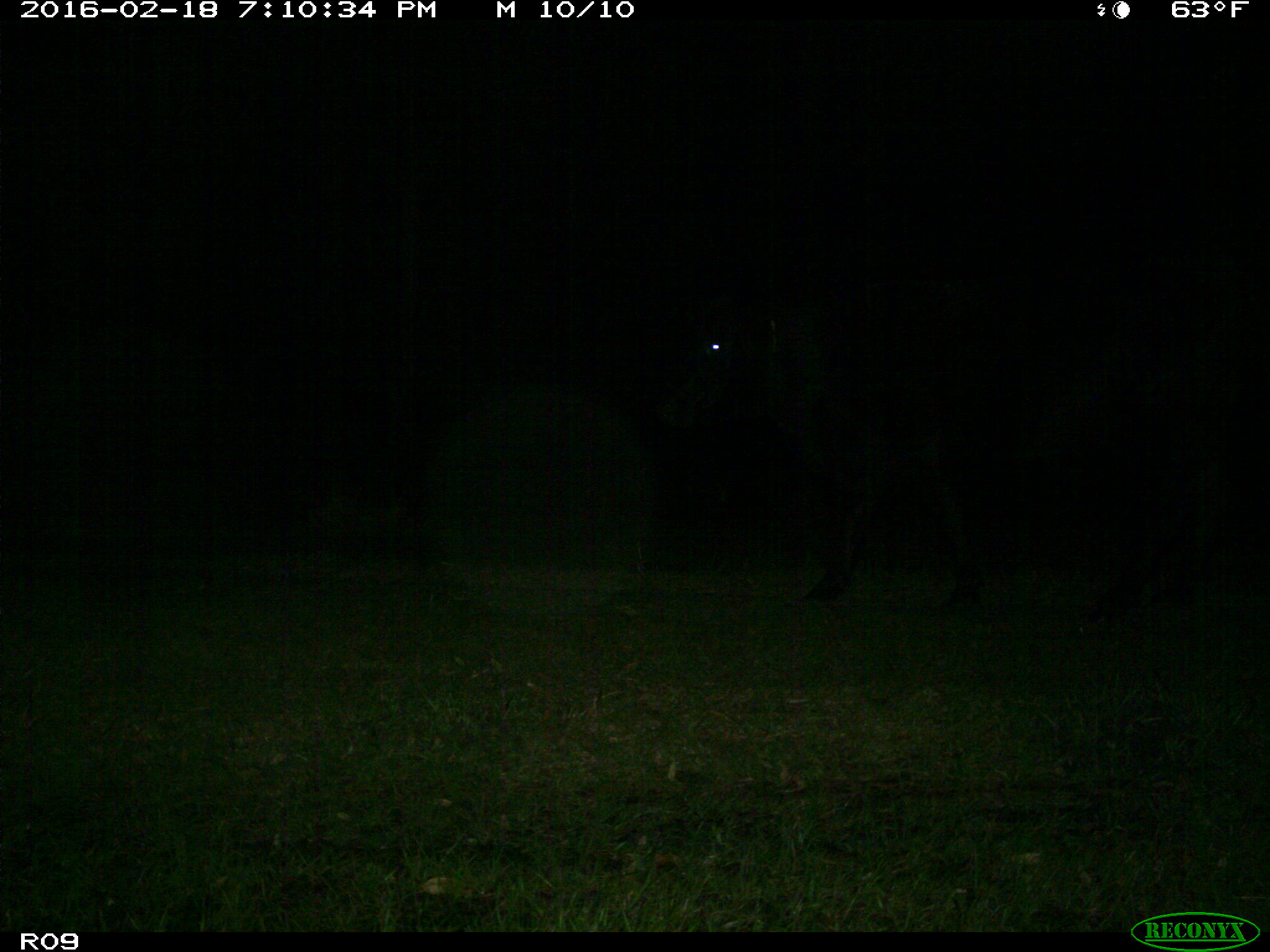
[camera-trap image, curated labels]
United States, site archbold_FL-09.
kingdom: Animalia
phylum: Chordata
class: Mammalia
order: Artiodactyla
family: Bovidae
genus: Bos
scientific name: Bos taurus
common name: domestic cow